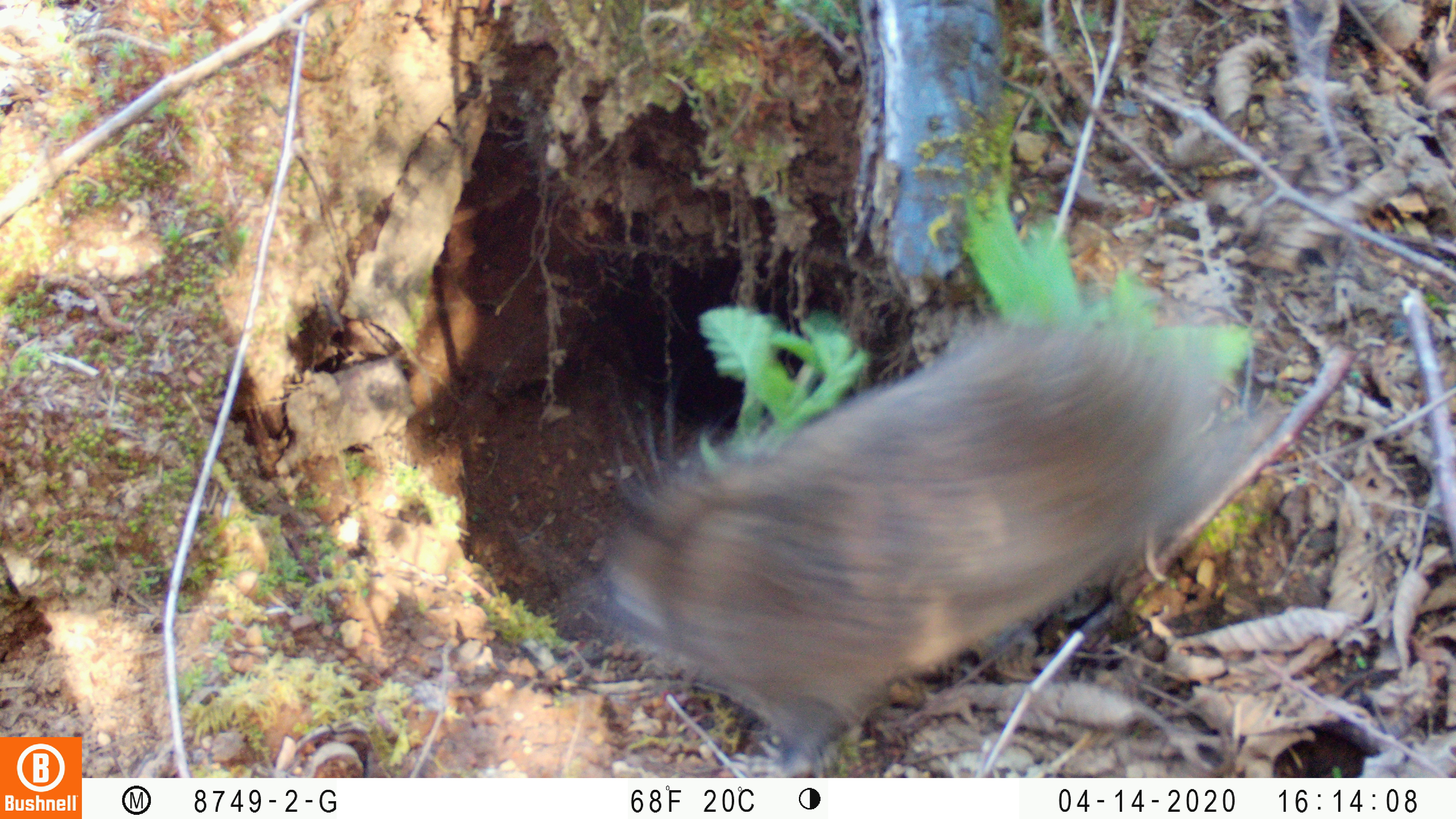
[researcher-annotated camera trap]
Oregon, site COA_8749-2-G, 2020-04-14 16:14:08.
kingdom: Animalia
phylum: Chordata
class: Mammalia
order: Rodentia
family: Aplodontiidae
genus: Aplodontia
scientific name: Aplodontia rufa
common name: mountain beaver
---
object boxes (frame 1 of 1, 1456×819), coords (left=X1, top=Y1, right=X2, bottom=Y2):
mountain beaver: (left=601, top=283, right=1210, bottom=757)